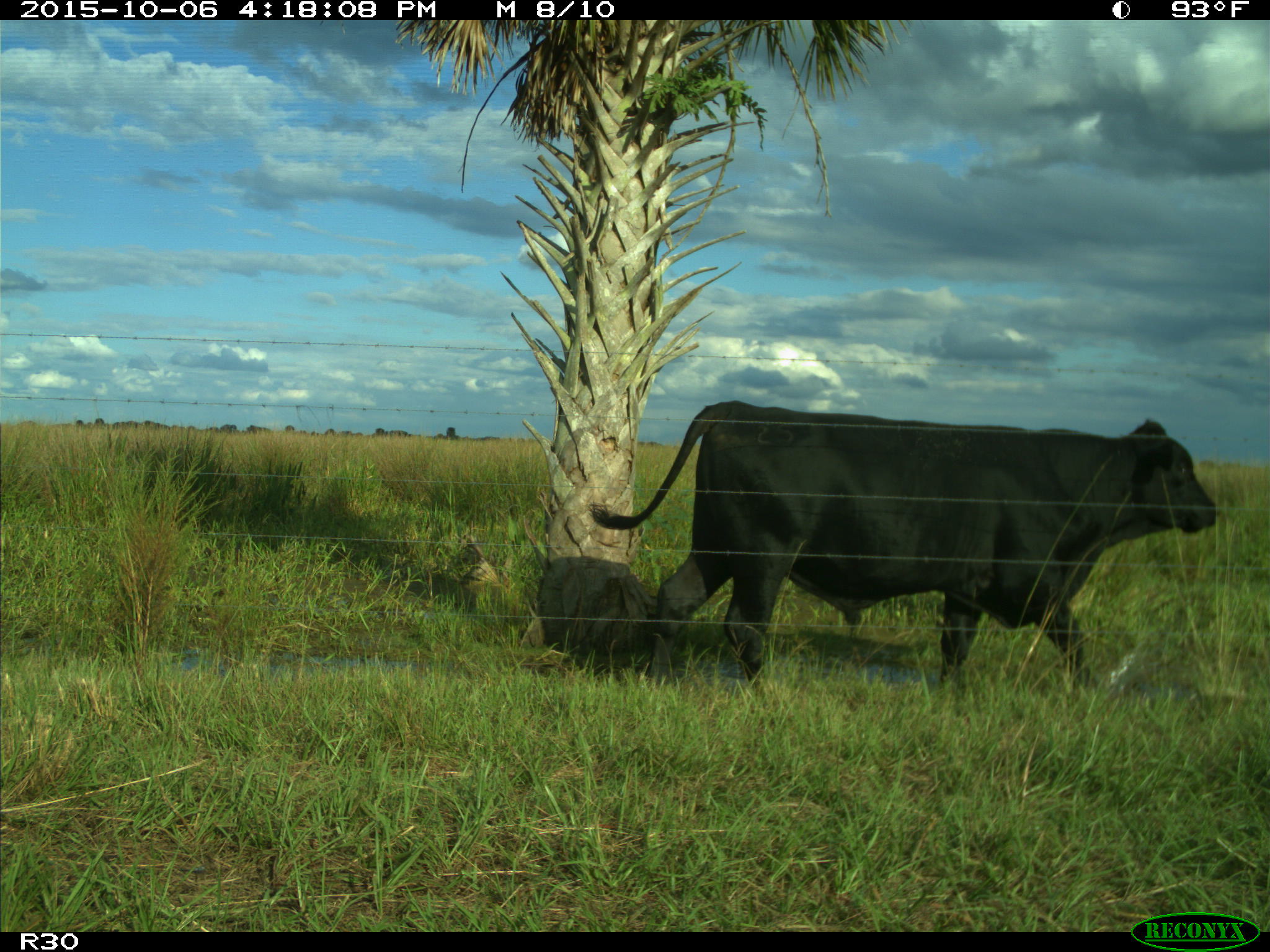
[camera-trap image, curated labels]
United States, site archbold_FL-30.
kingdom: Animalia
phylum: Chordata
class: Mammalia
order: Artiodactyla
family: Bovidae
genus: Bos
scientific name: Bos taurus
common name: domestic cow